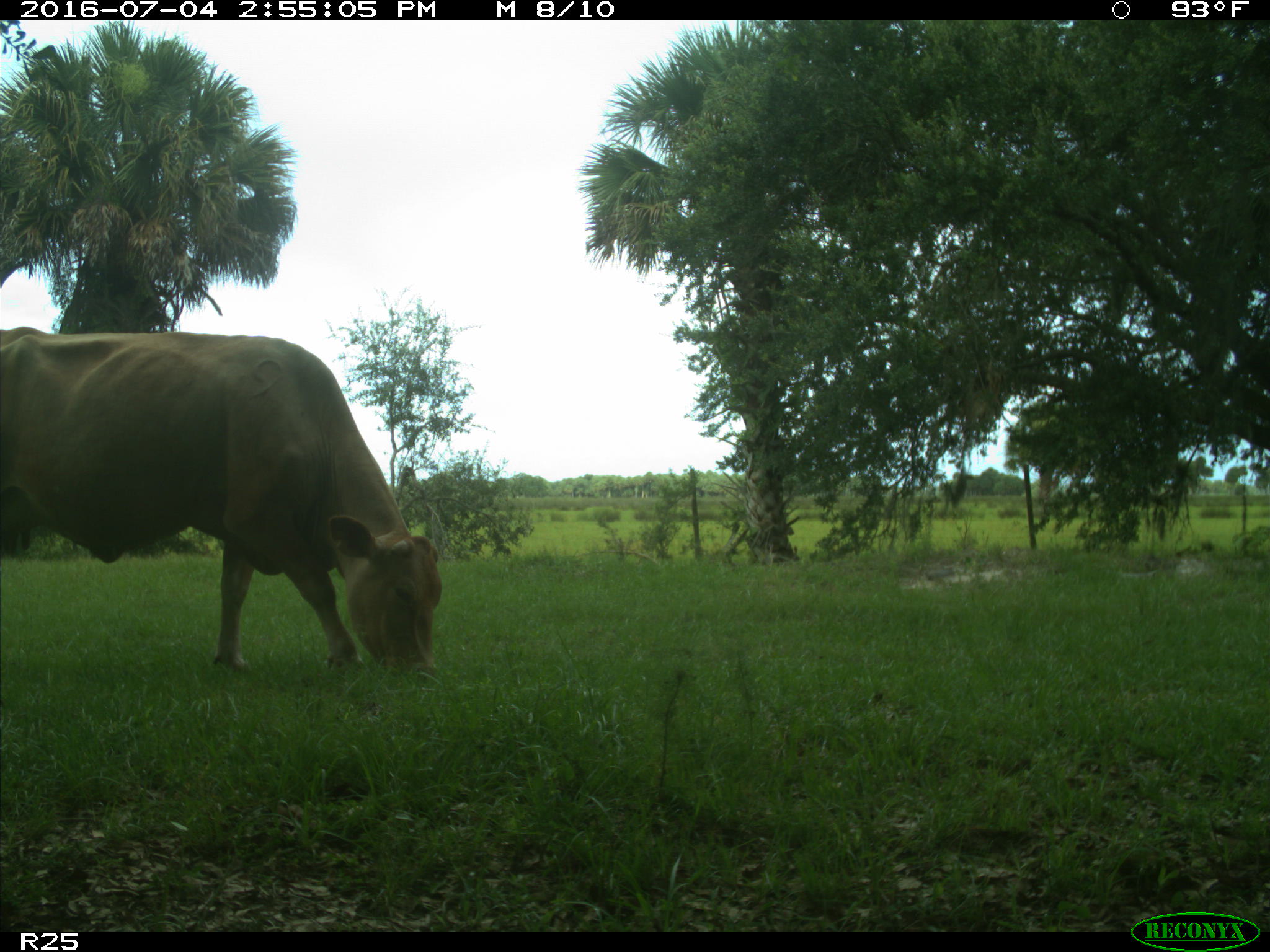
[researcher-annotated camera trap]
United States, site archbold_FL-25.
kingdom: Animalia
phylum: Chordata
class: Mammalia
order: Artiodactyla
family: Bovidae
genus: Bos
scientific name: Bos taurus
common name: domestic cow